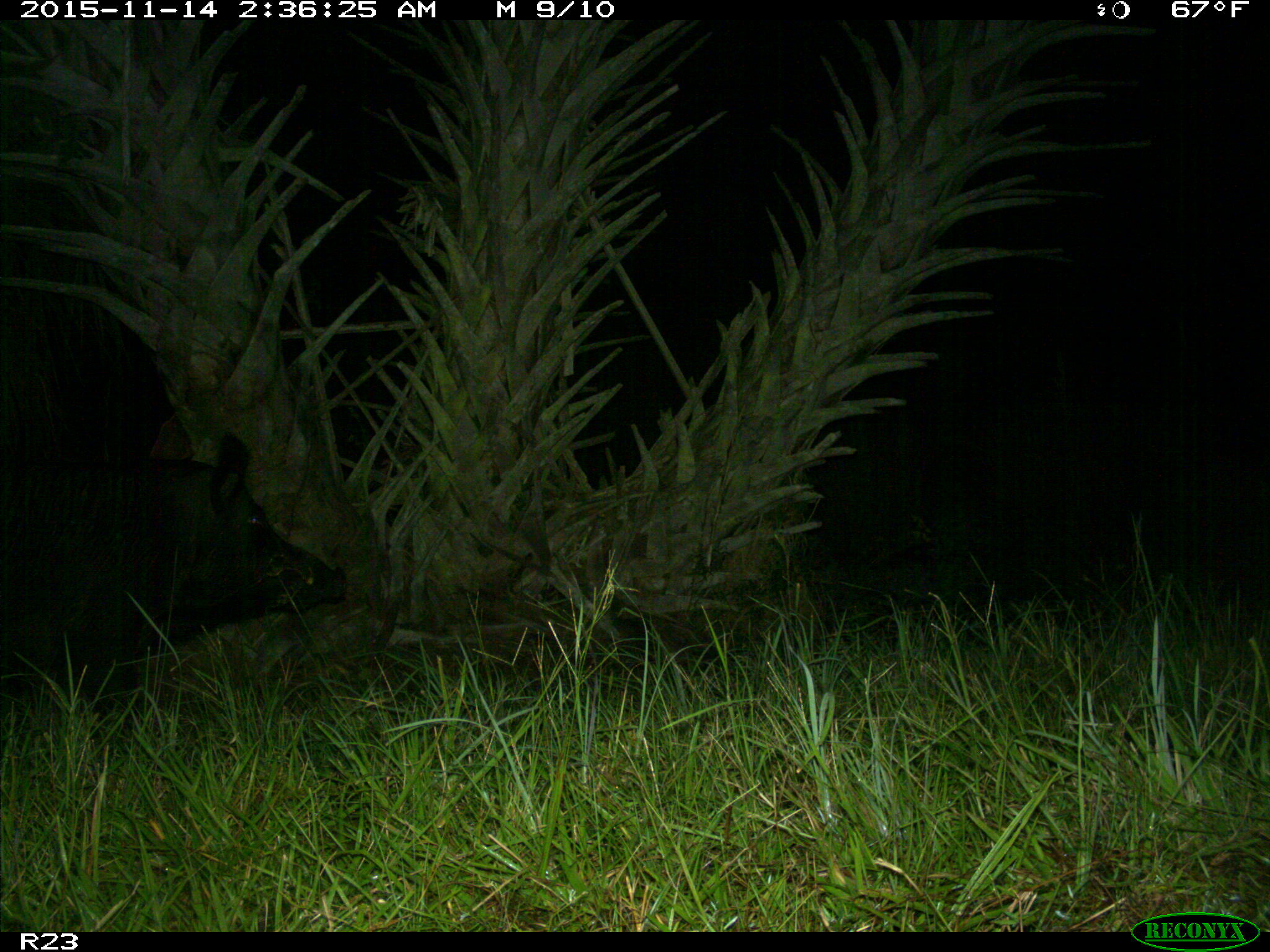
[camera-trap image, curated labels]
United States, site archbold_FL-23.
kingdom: Animalia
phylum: Chordata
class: Mammalia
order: Artiodactyla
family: Suidae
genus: Sus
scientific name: Sus scrofa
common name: wild boar